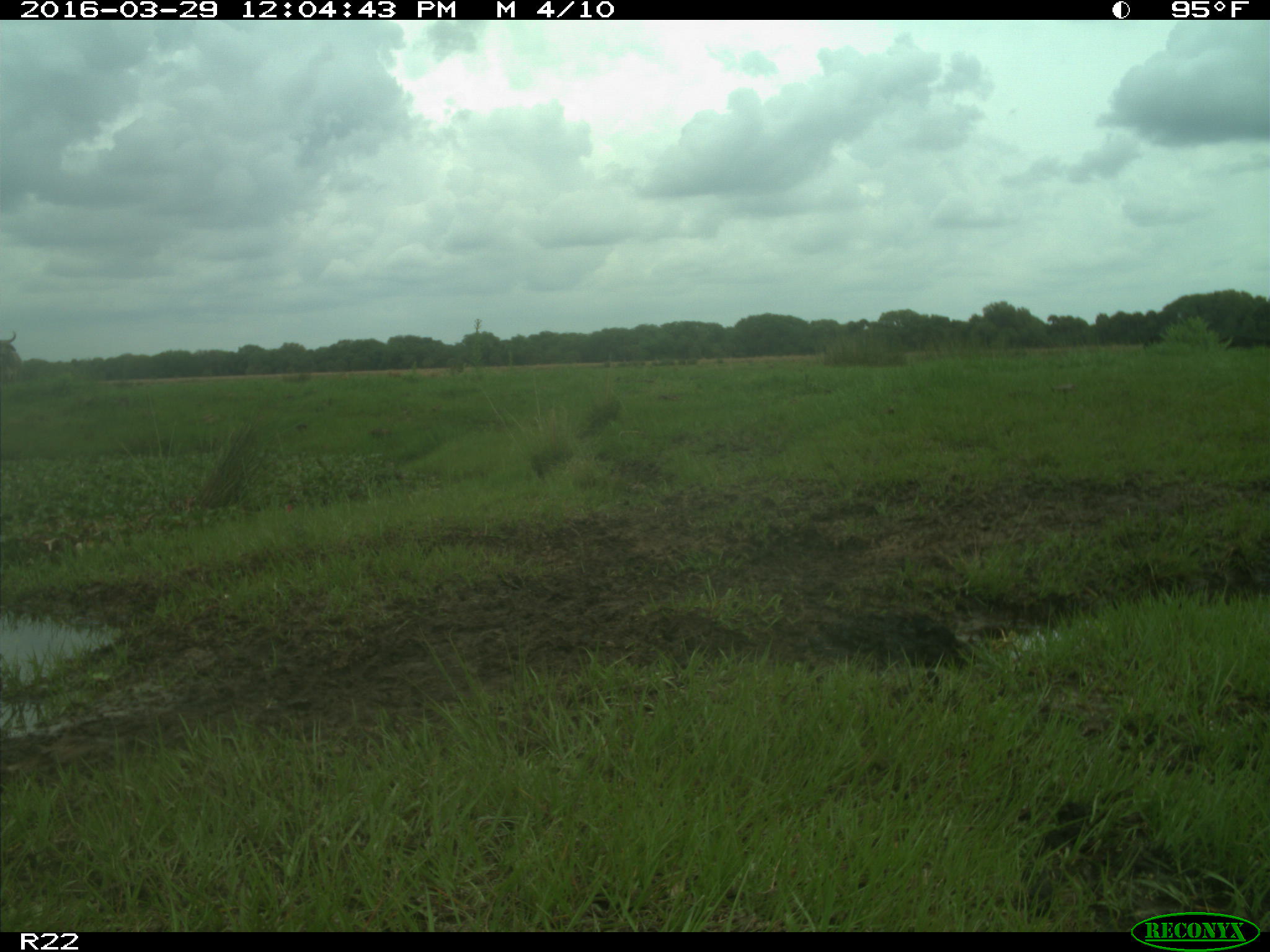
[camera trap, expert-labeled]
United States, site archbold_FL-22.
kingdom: Animalia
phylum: Chordata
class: Mammalia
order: Artiodactyla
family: Bovidae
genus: Bos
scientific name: Bos taurus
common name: domestic cow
Bos taurus (domestic cow).